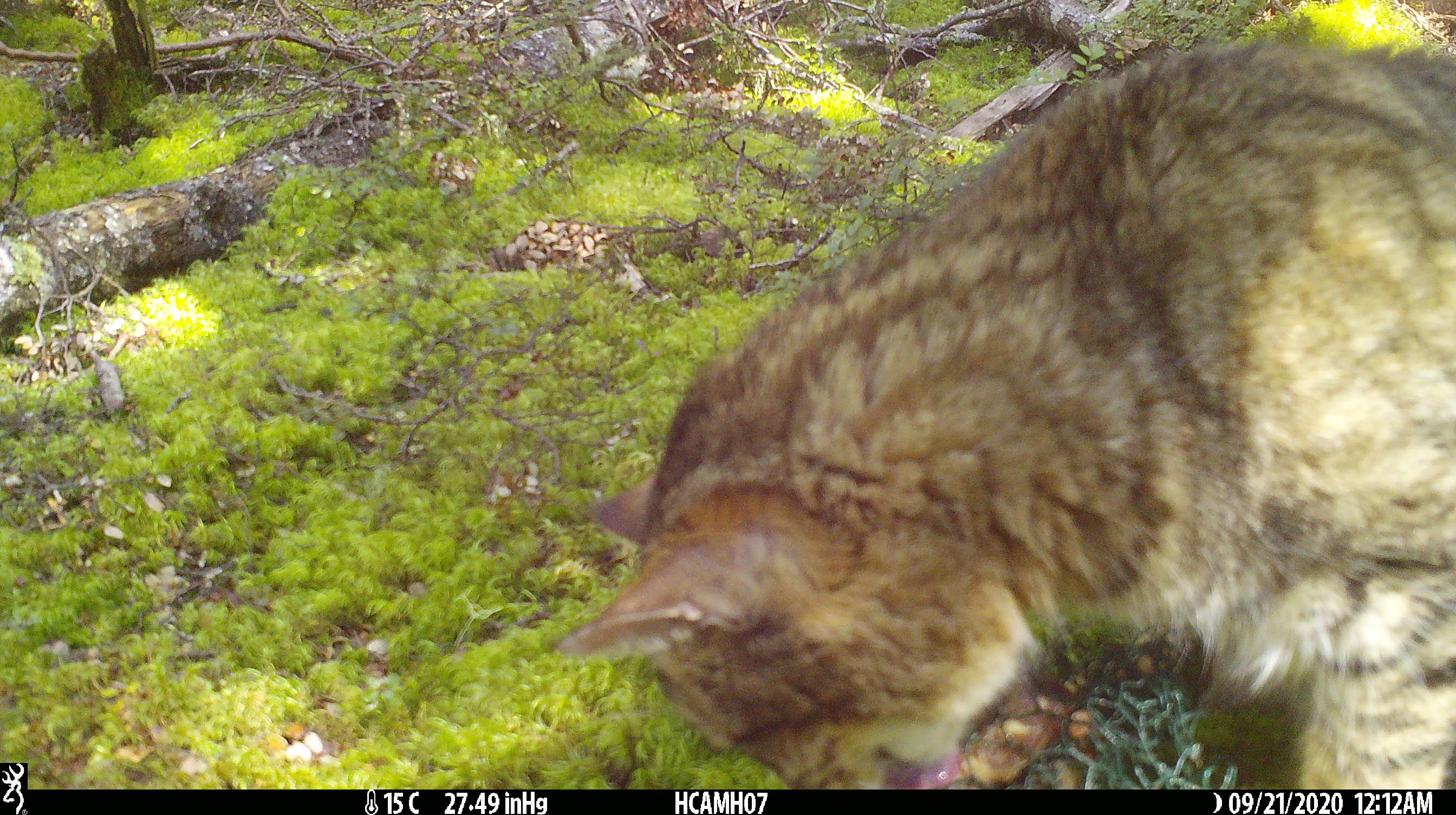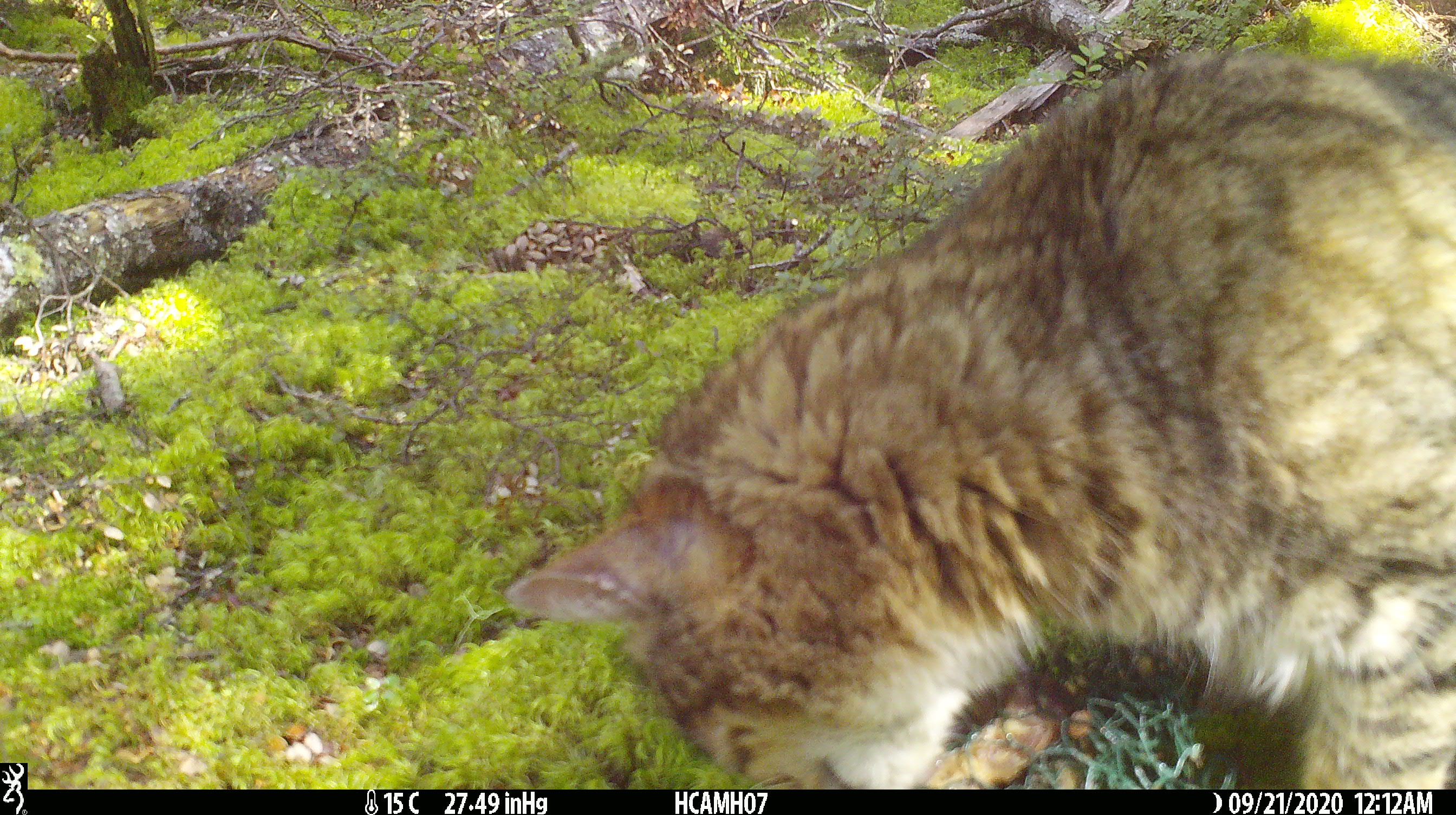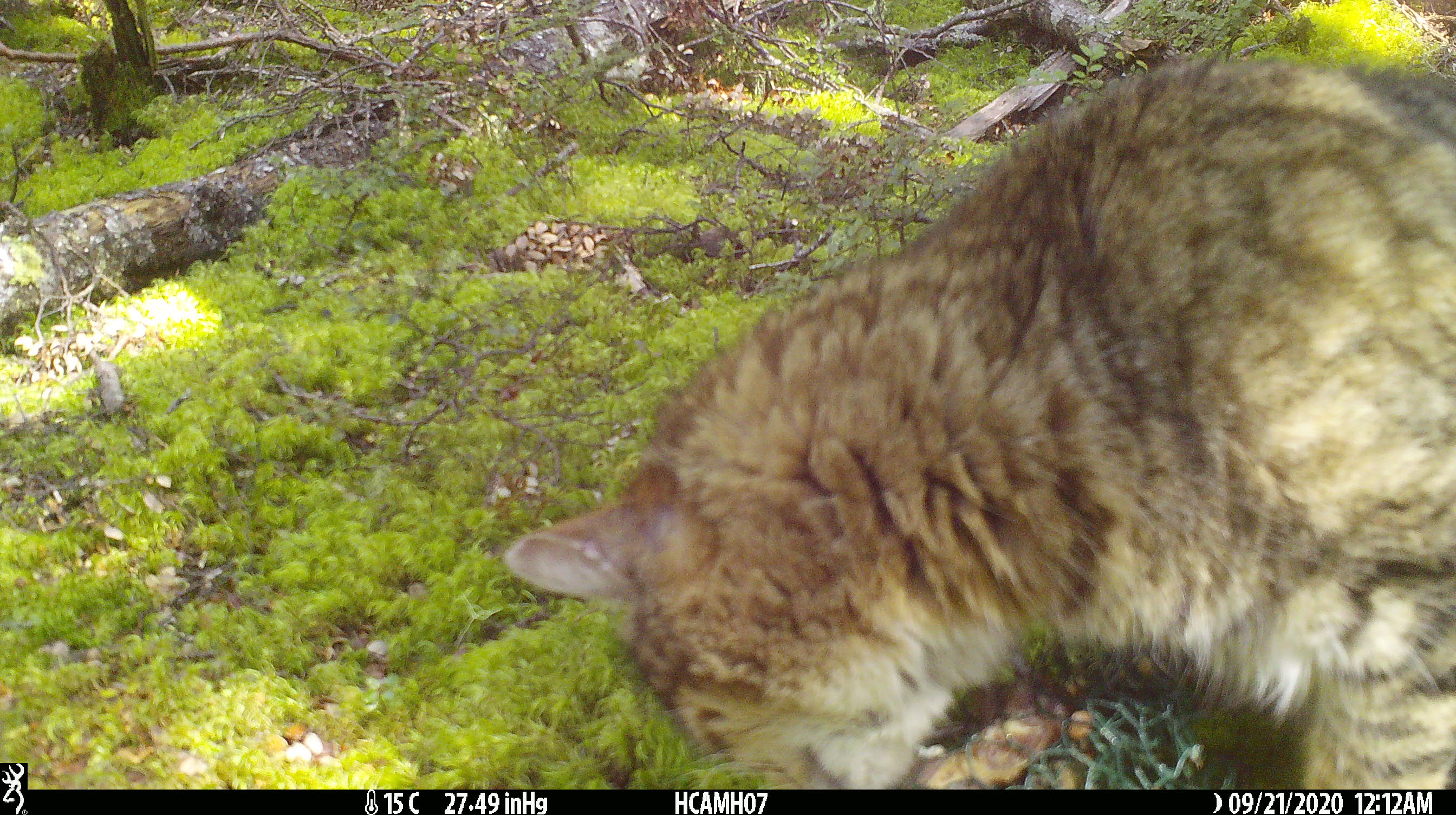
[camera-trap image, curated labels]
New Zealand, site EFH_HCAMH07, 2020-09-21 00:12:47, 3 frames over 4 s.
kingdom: Animalia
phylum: Chordata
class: Mammalia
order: Carnivora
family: Felidae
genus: Felis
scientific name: Felis catus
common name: domestic cat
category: cat